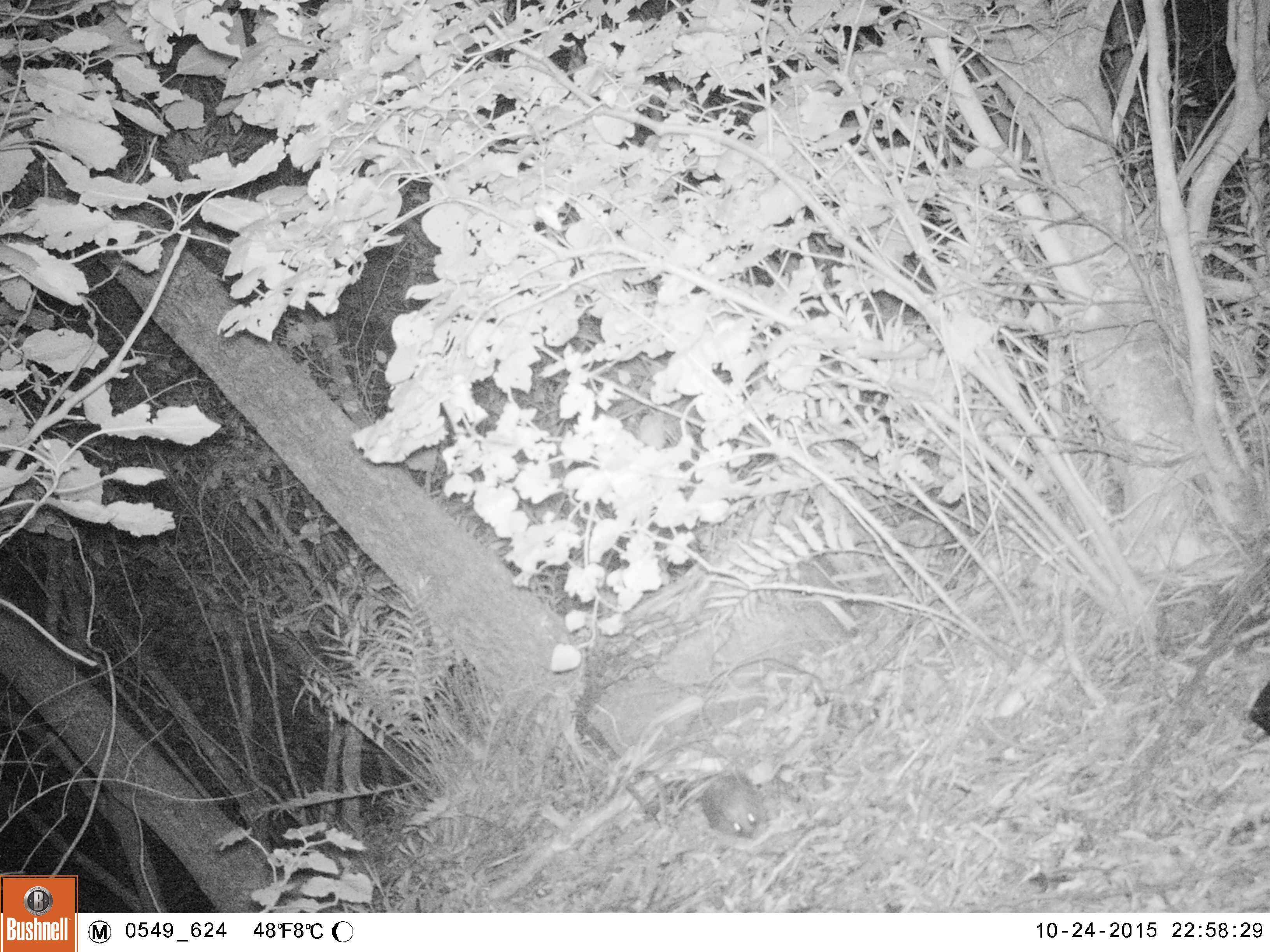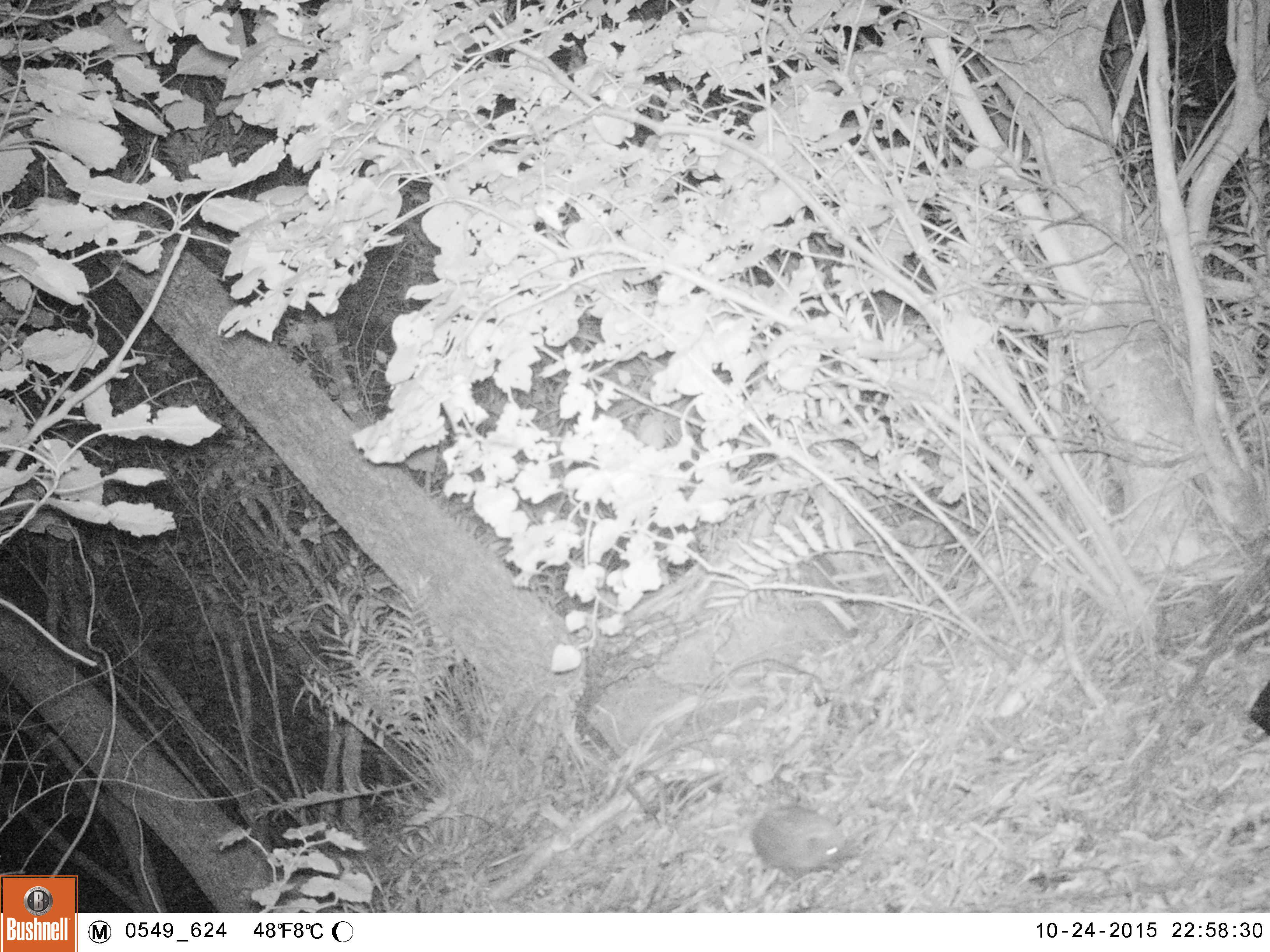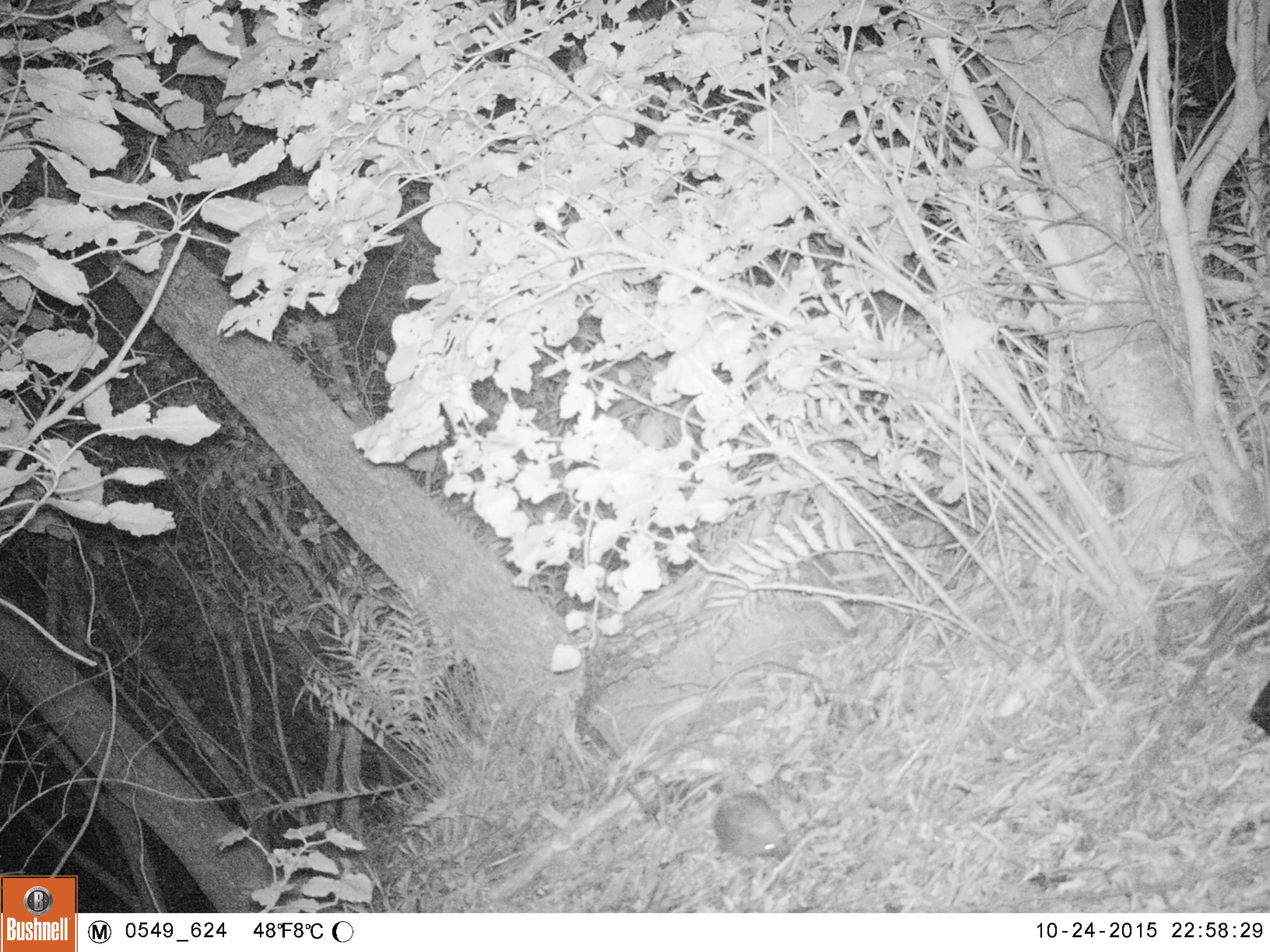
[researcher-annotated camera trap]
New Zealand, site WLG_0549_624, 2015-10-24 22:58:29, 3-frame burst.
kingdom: Animalia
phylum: Chordata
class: Mammalia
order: Eulipotyphla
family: Erinaceidae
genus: Erinaceus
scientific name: Erinaceus europaeus europaeus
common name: european hedgehog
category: hedgehog